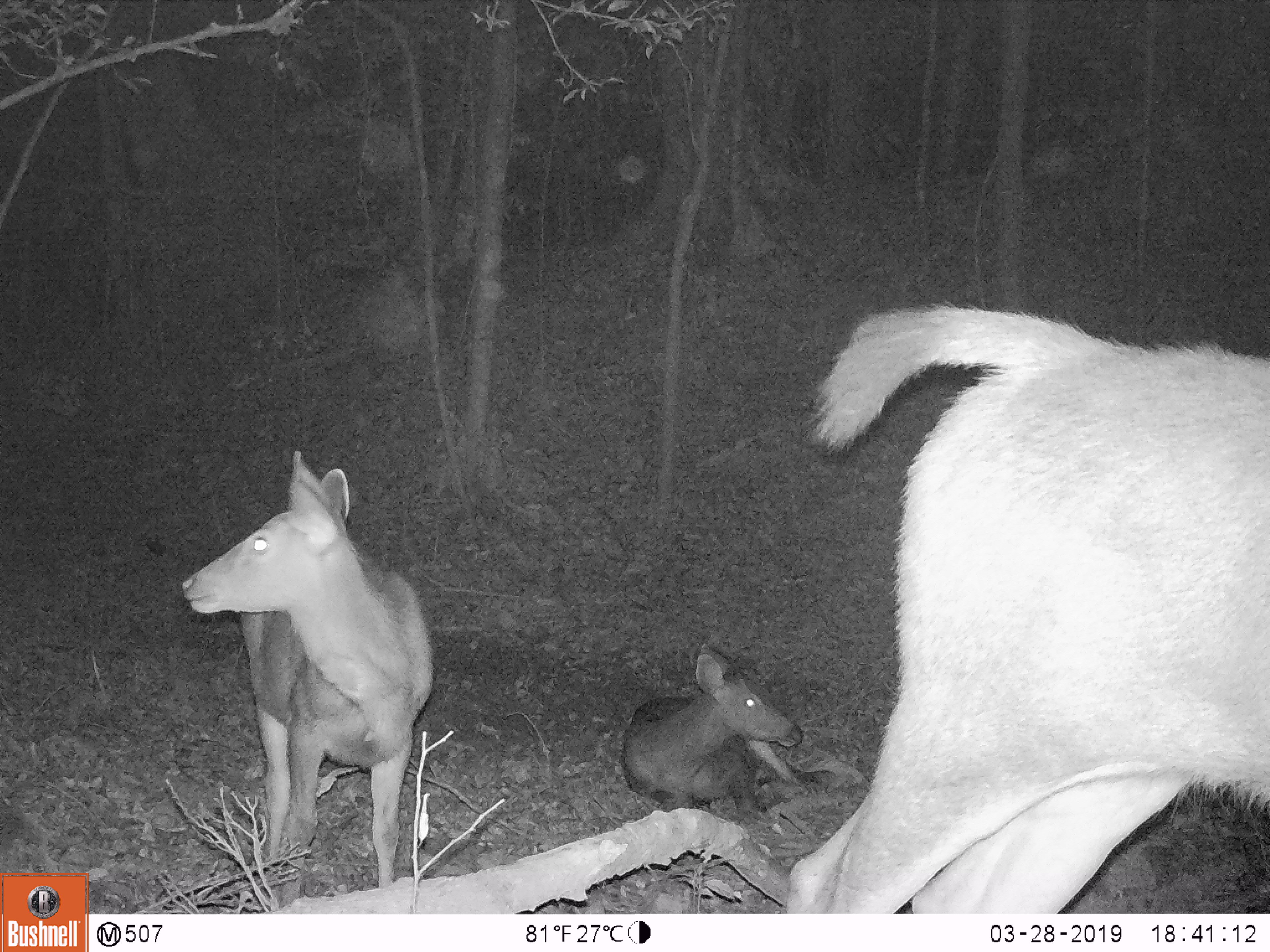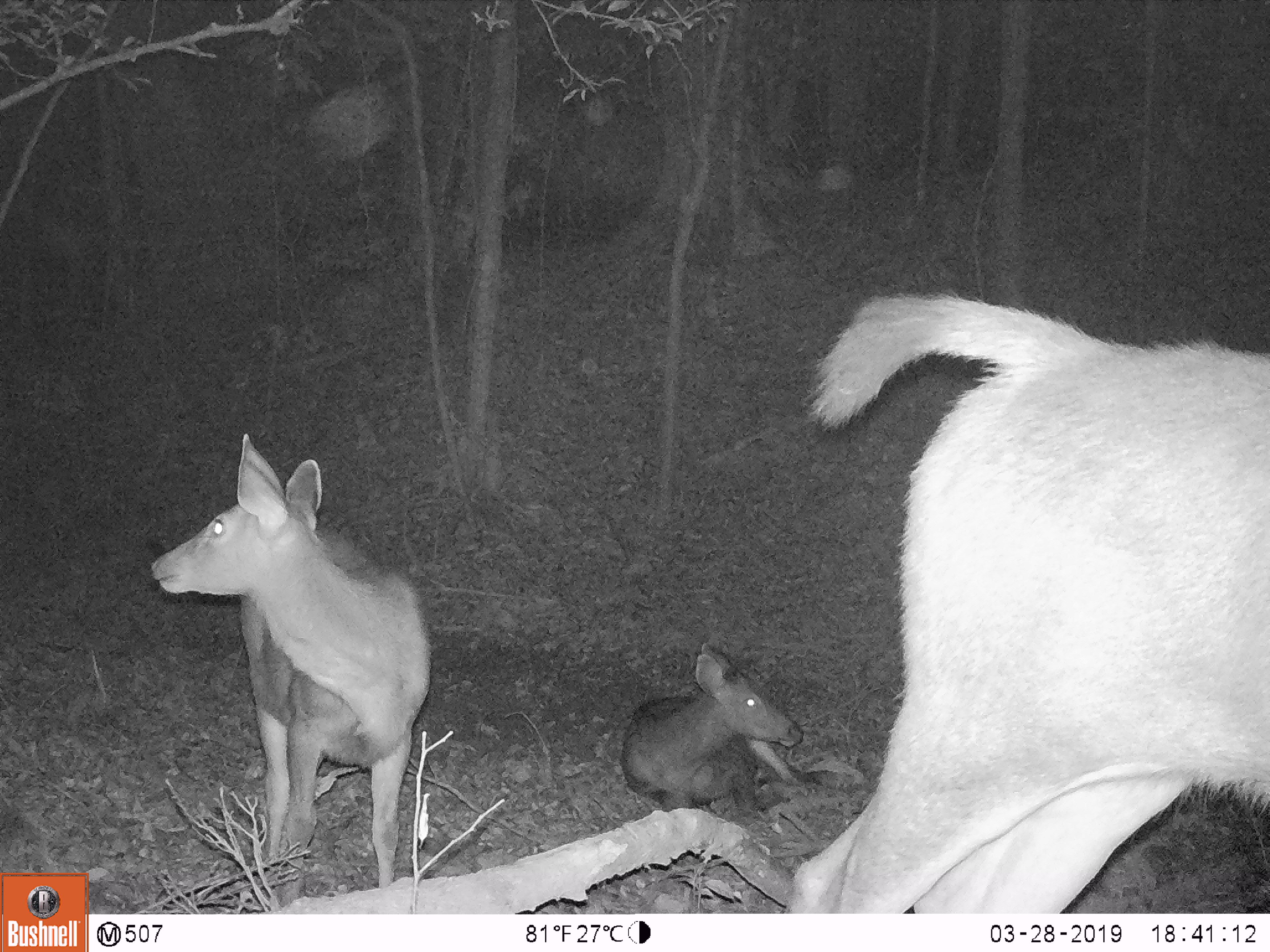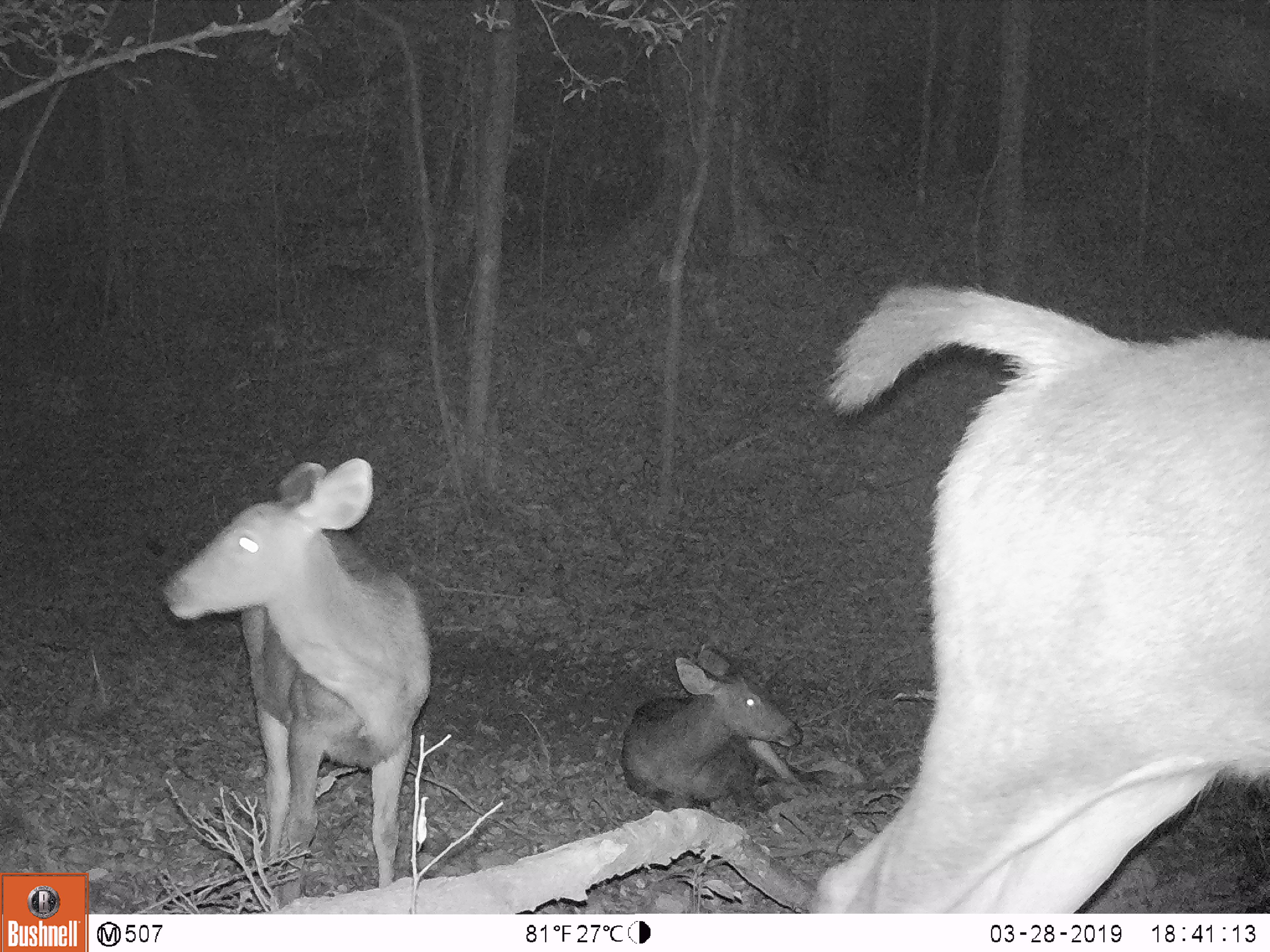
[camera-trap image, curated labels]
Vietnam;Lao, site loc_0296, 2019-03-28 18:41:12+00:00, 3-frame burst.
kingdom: Animalia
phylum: Chordata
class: Mammalia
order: Artiodactyla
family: Cervidae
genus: Rusa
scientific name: Rusa unicolor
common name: sambar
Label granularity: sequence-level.